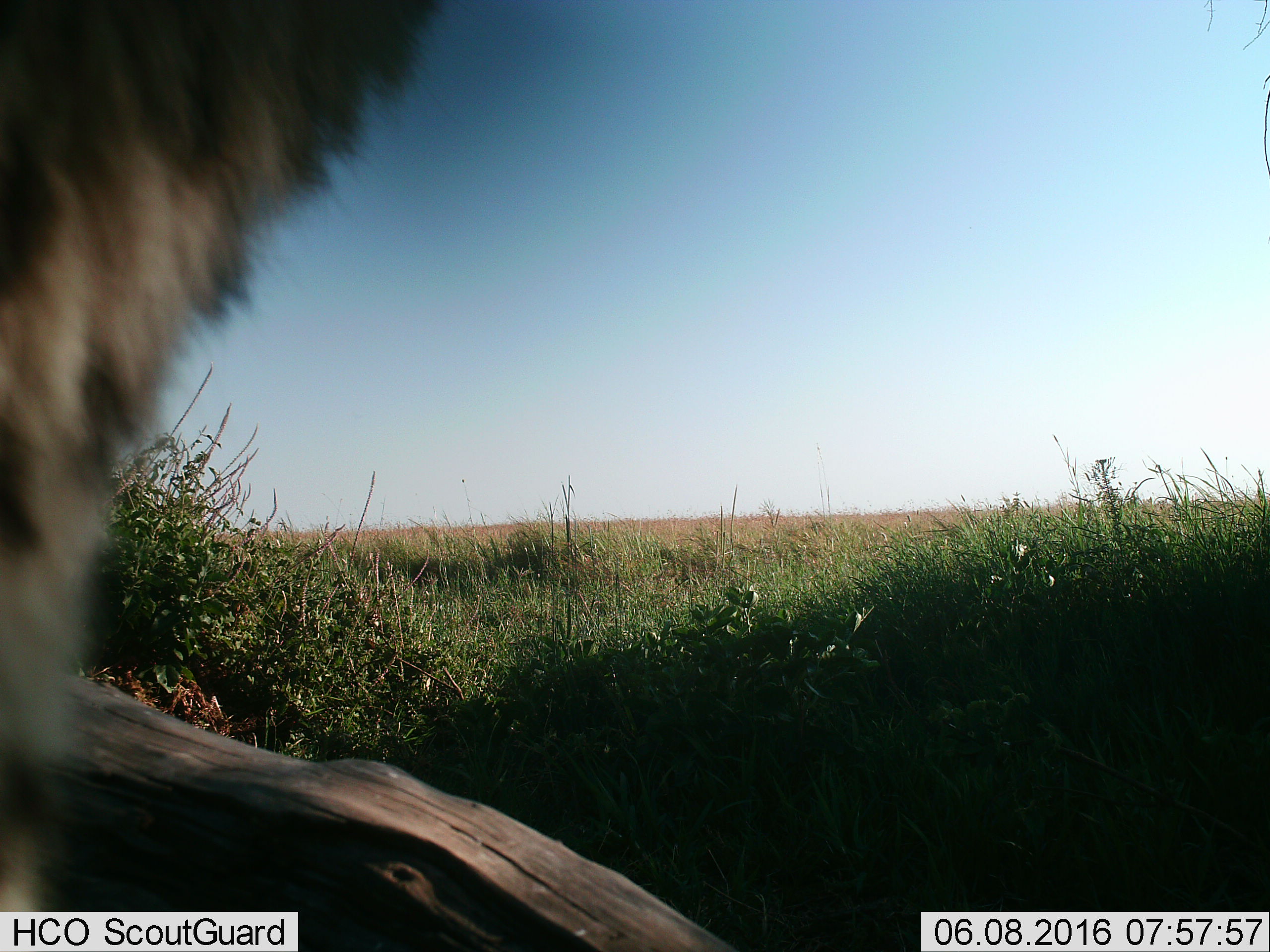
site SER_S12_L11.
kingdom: Animalia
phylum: Chordata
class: Mammalia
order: Carnivora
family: Felidae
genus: Acinonyx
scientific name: Acinonyx jubatus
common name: cheetah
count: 1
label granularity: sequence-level